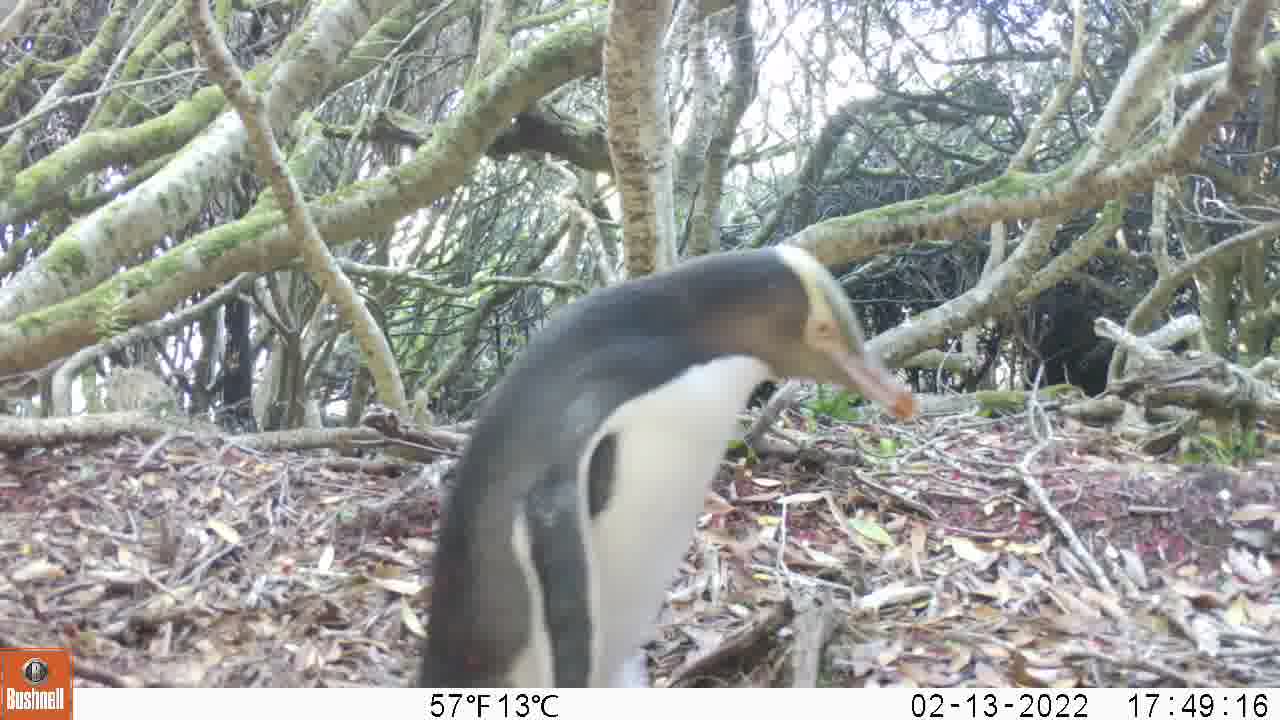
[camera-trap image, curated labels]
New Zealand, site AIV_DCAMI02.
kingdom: Animalia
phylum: Chordata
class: Aves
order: Sphenisciformes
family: Spheniscidae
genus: Megadyptes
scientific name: Megadyptes antipodes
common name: yellow-eyed penguin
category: yellow eyed penguin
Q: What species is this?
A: Yellow eyed penguin (yellow-eyed penguin) (Megadyptes antipodes).